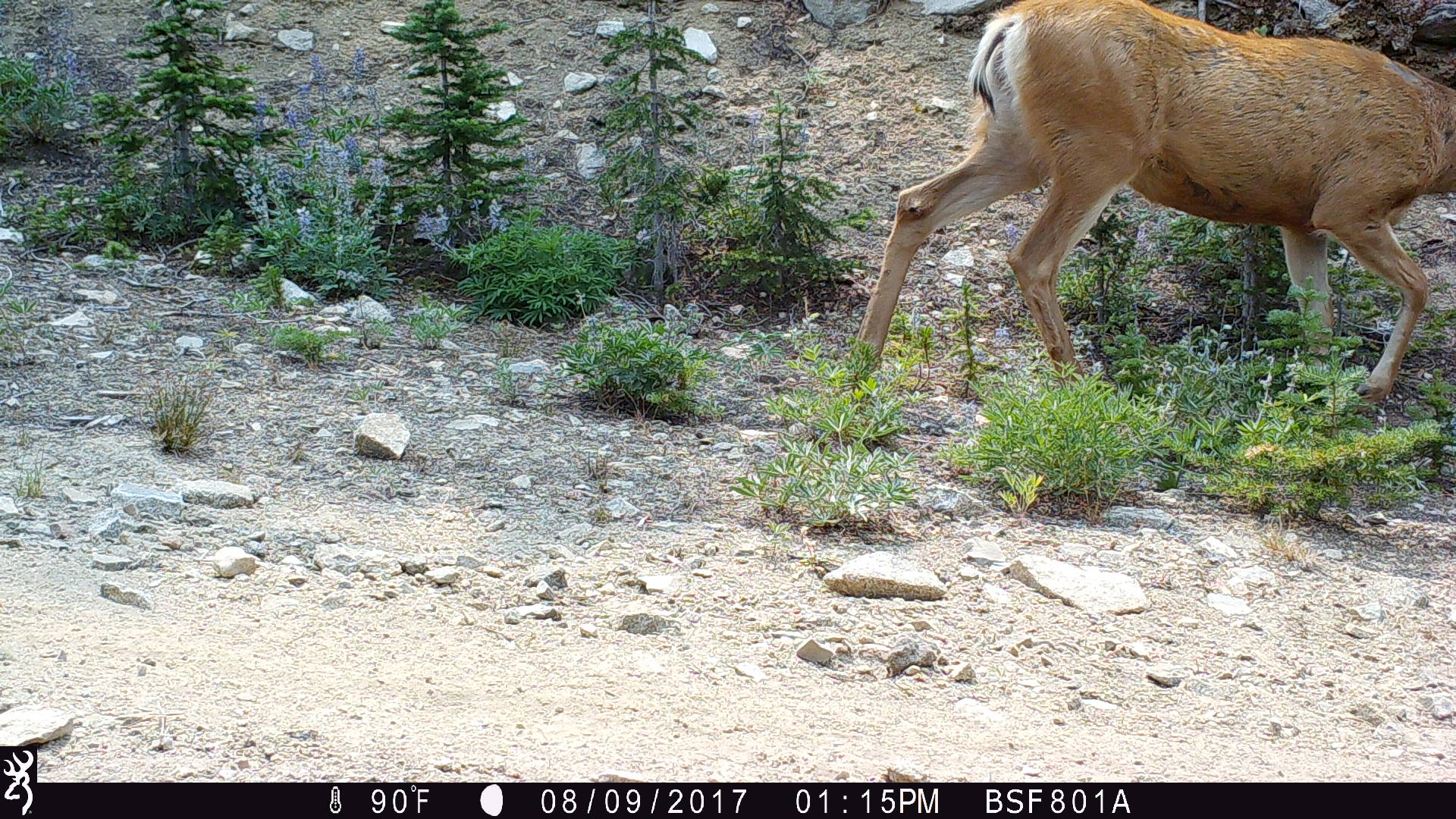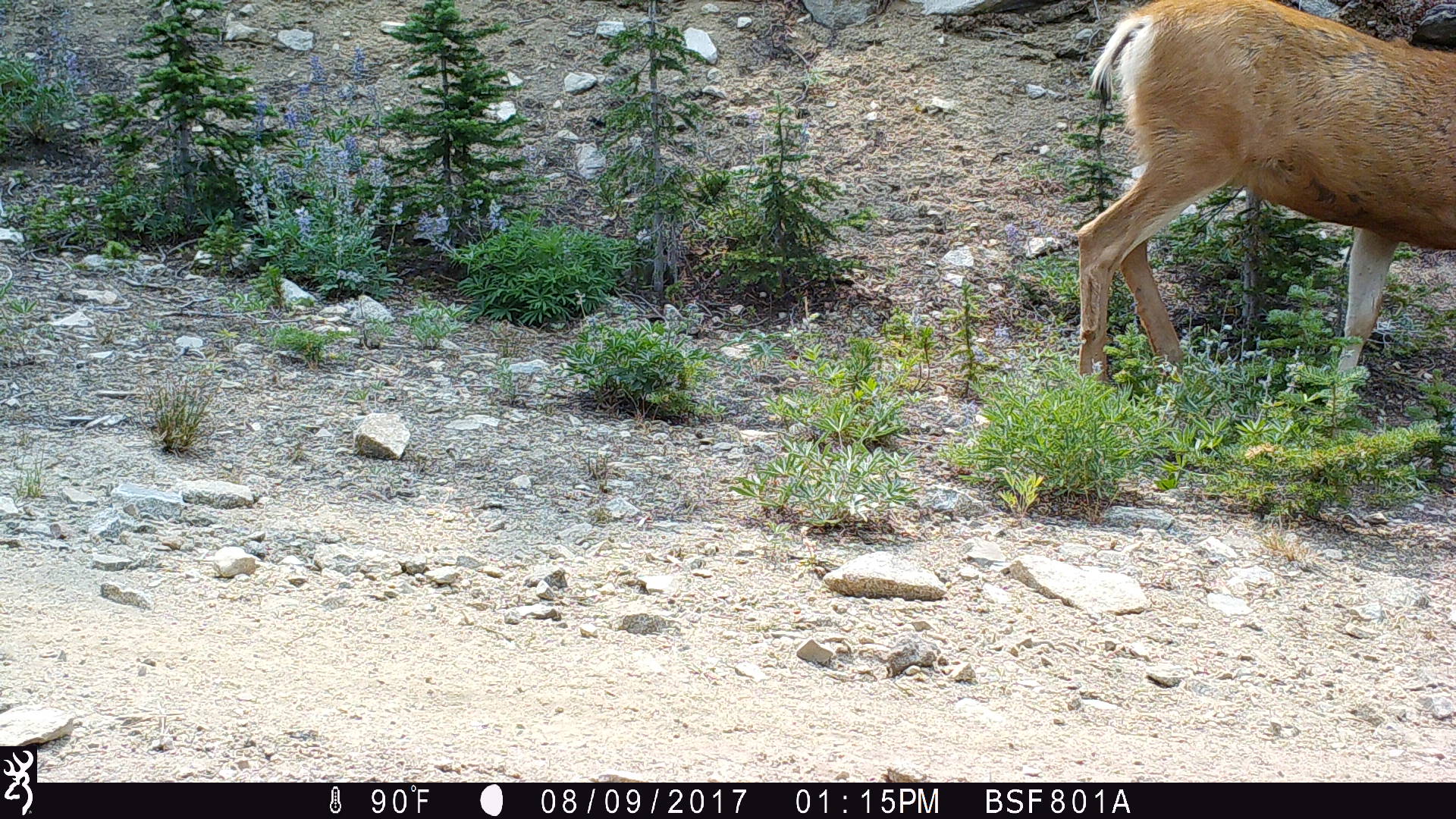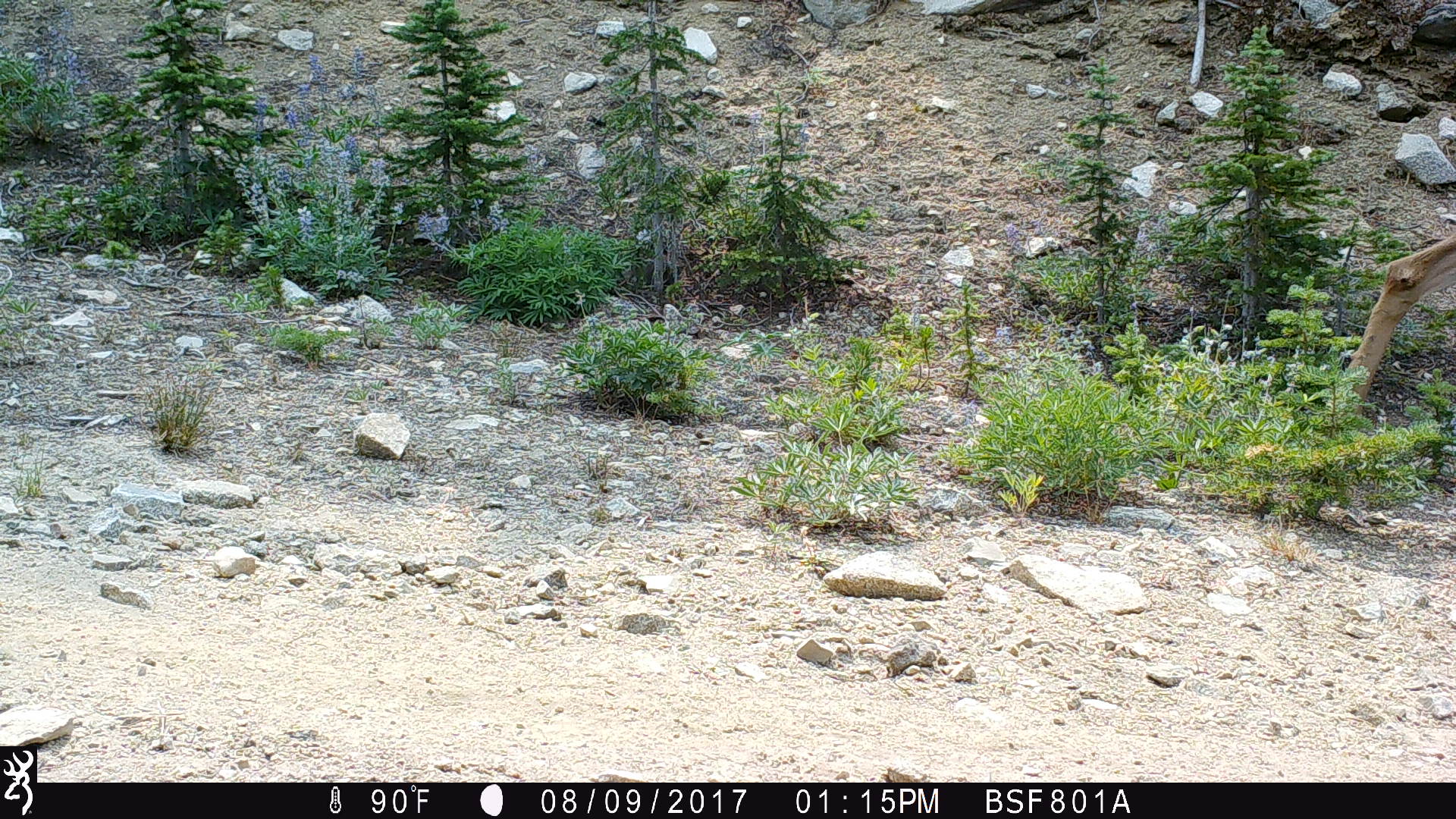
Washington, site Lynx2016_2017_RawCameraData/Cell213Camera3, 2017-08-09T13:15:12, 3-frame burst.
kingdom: Animalia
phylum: Chordata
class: Mammalia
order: Artiodactyla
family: Cervidae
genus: Odocoileus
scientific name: Odocoileus hemionus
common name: mule deer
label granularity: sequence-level